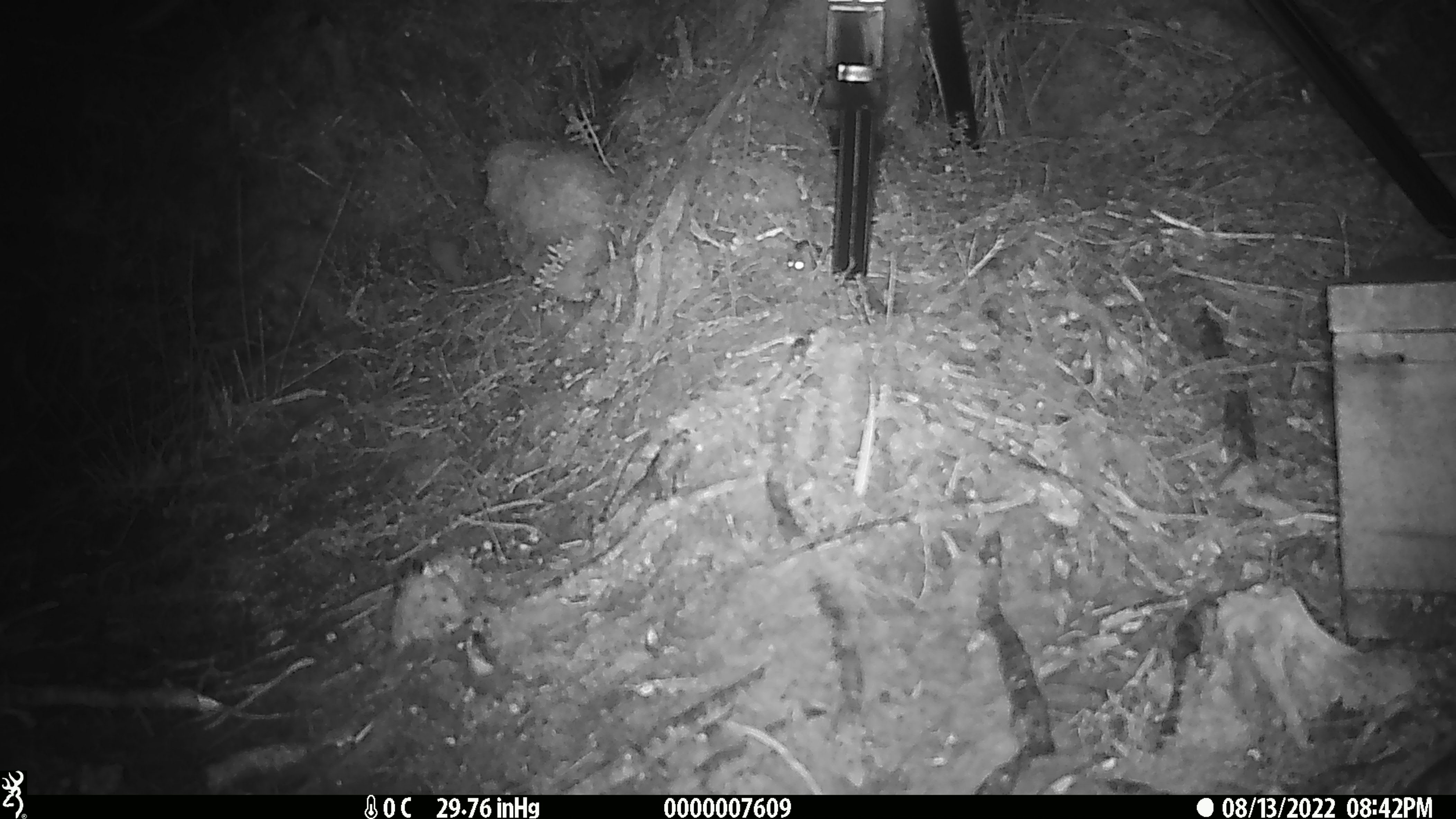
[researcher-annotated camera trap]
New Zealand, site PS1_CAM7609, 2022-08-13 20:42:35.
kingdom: Animalia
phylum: Chordata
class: Mammalia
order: Rodentia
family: Muridae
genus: Mus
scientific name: Mus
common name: mouse